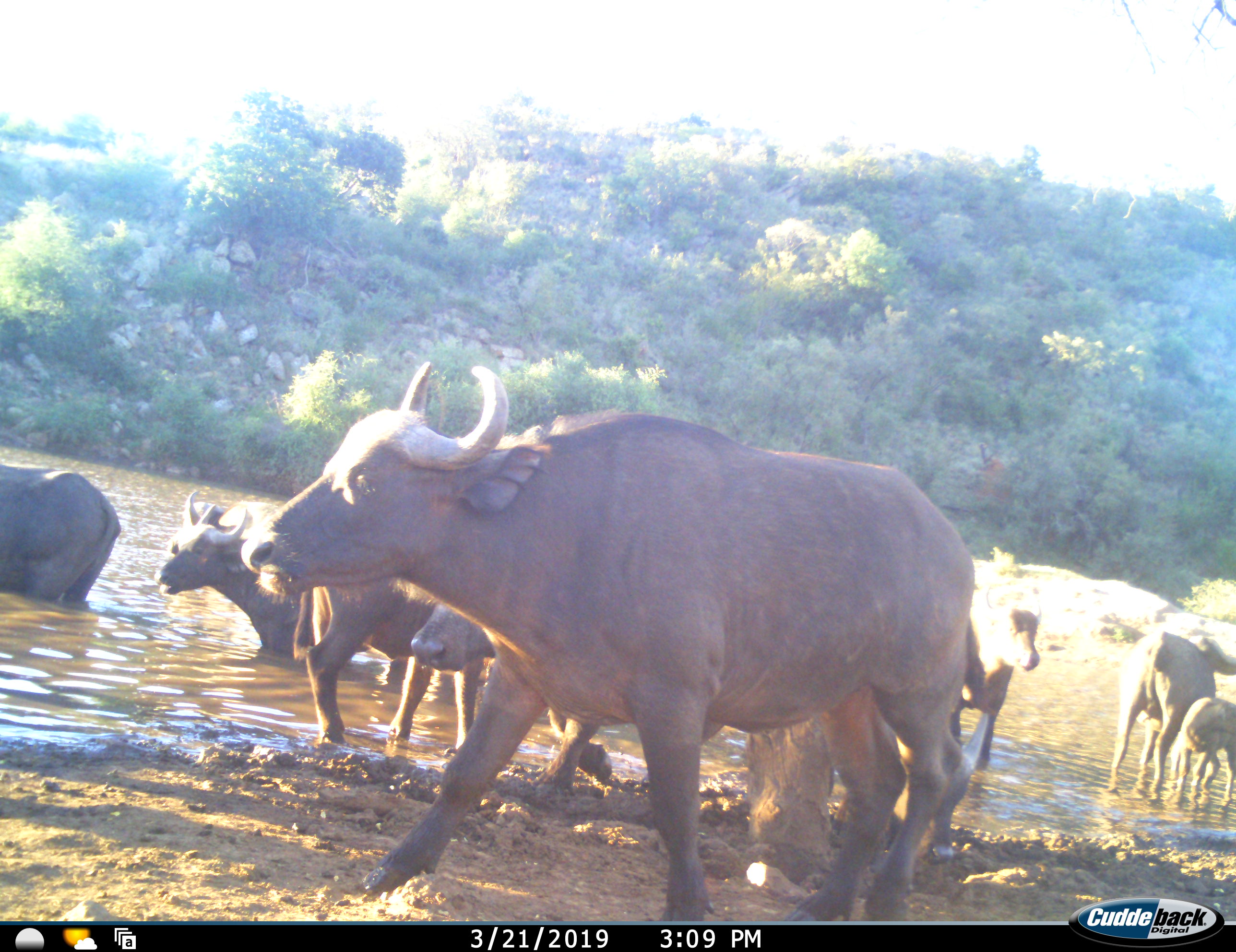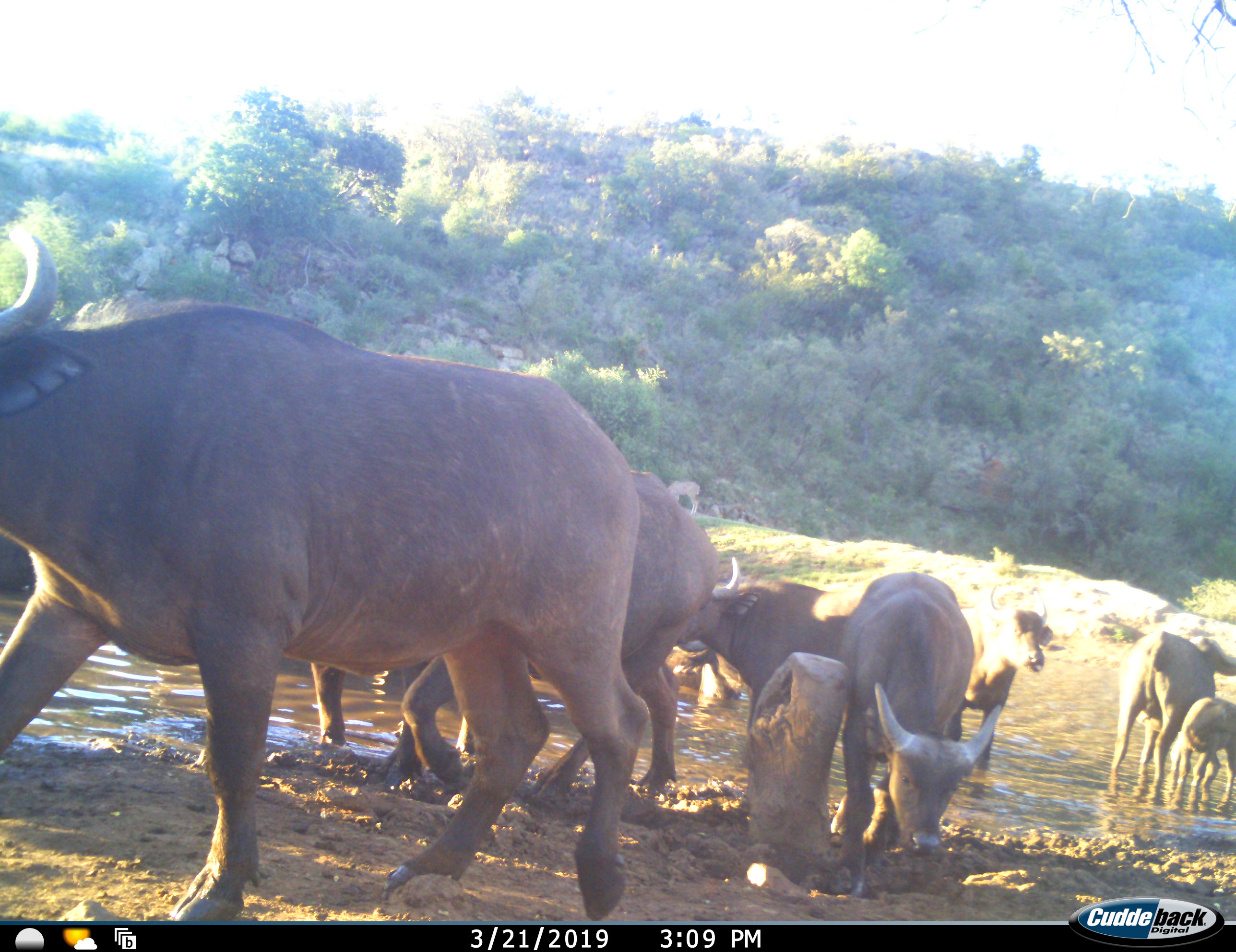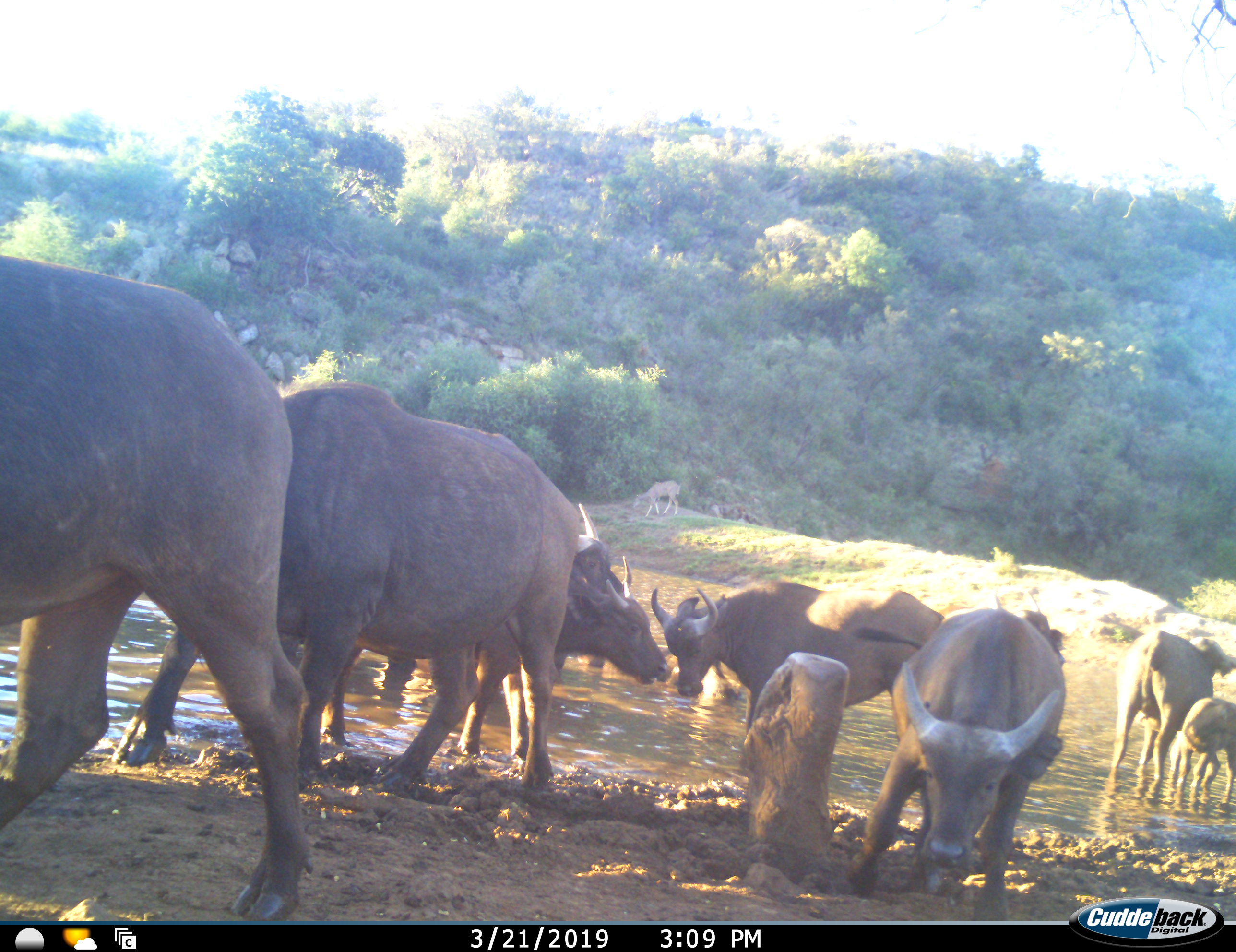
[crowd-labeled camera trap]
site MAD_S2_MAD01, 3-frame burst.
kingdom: Animalia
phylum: Chordata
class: Mammalia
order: Artiodactyla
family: Bovidae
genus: Syncerus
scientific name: Syncerus caffer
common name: african buffalo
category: buffalo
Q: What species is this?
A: Buffalo (african buffalo) (Syncerus caffer).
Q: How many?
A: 10.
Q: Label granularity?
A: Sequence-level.